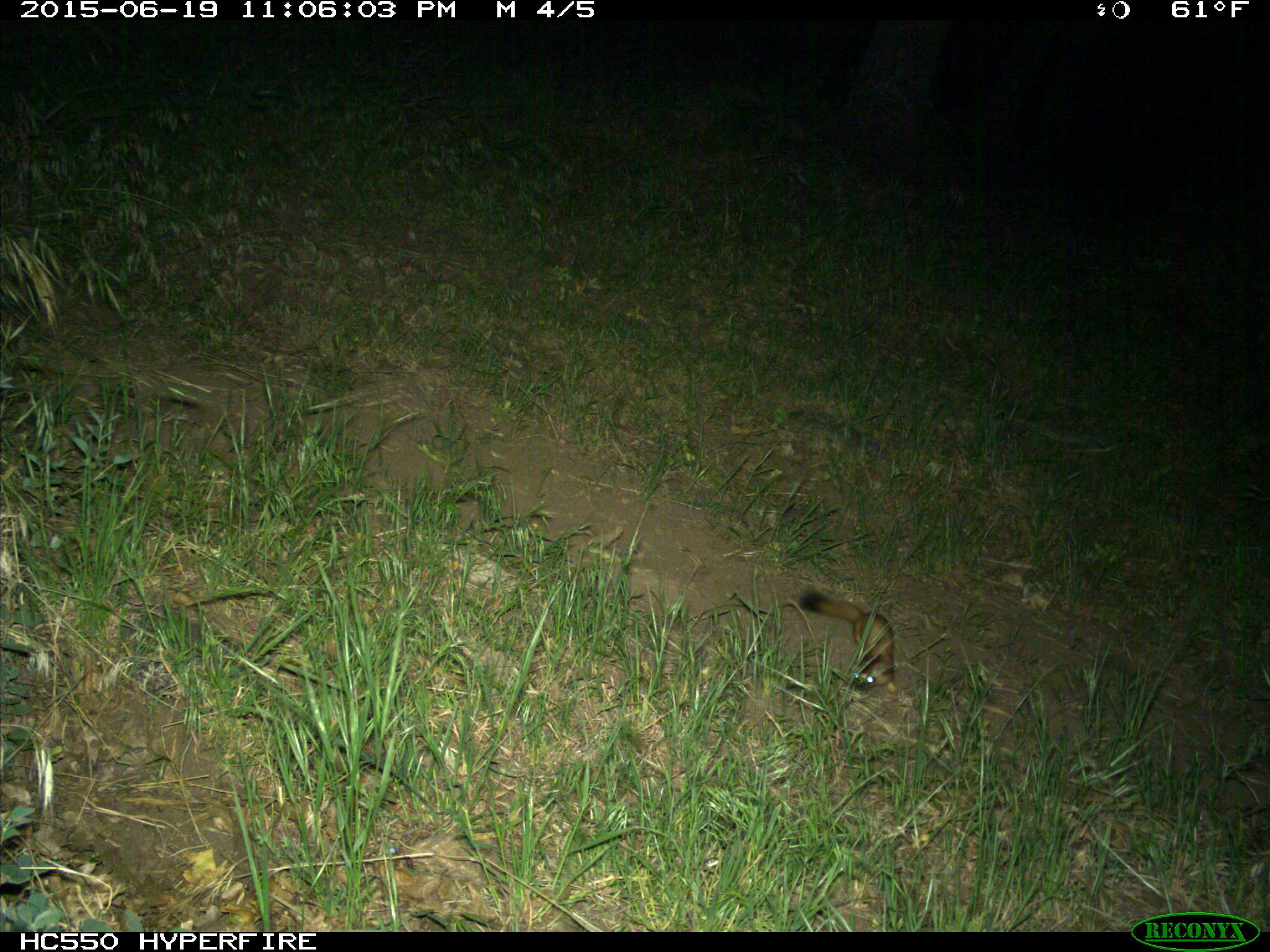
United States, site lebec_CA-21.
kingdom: Animalia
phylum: Chordata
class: Mammalia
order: Carnivora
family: Mustelidae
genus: Neogale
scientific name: Neogale frenata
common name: long-tailed weasel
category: mustela frenata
Mustela frenata (long-tailed weasel) (Neogale frenata).